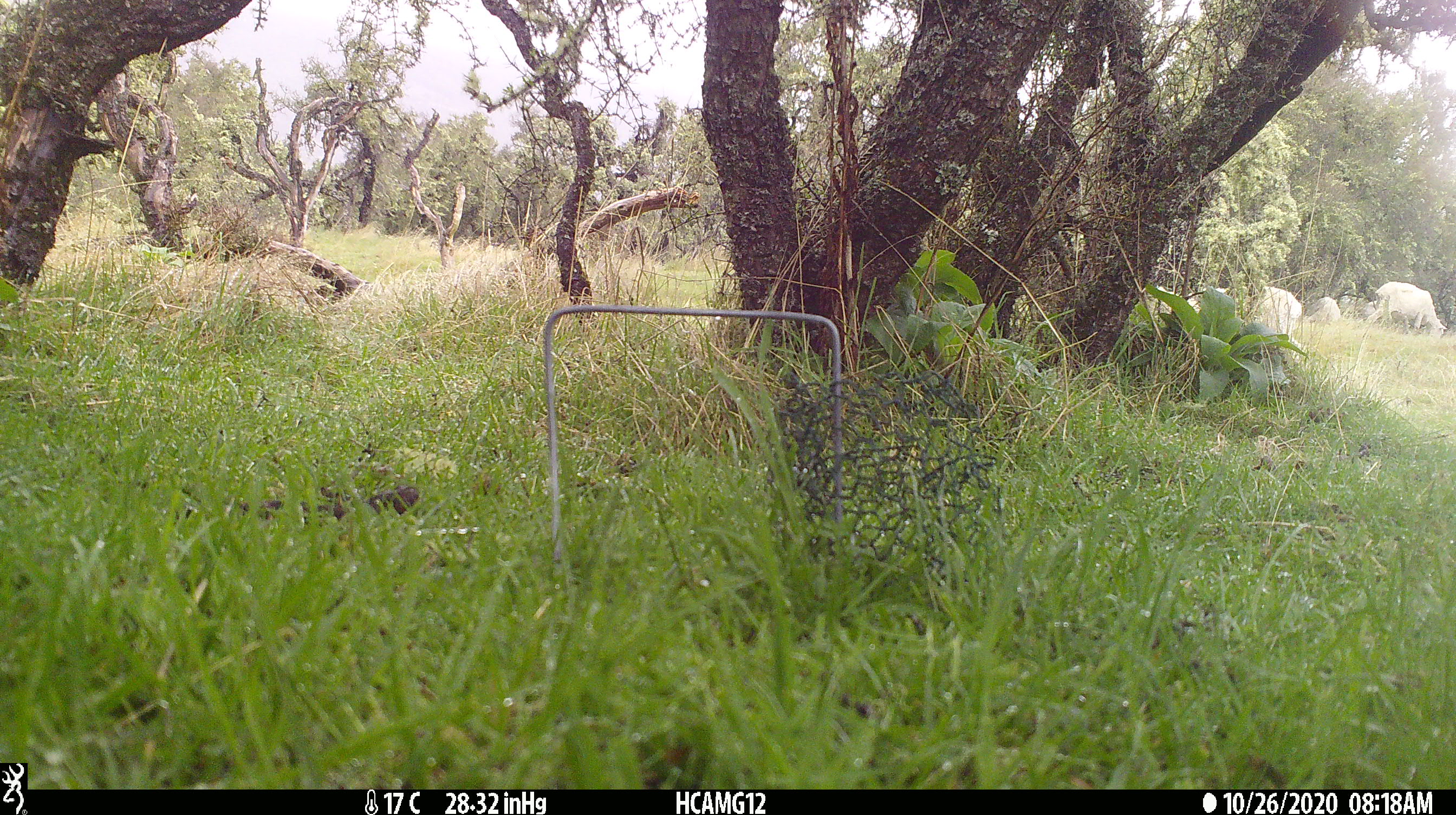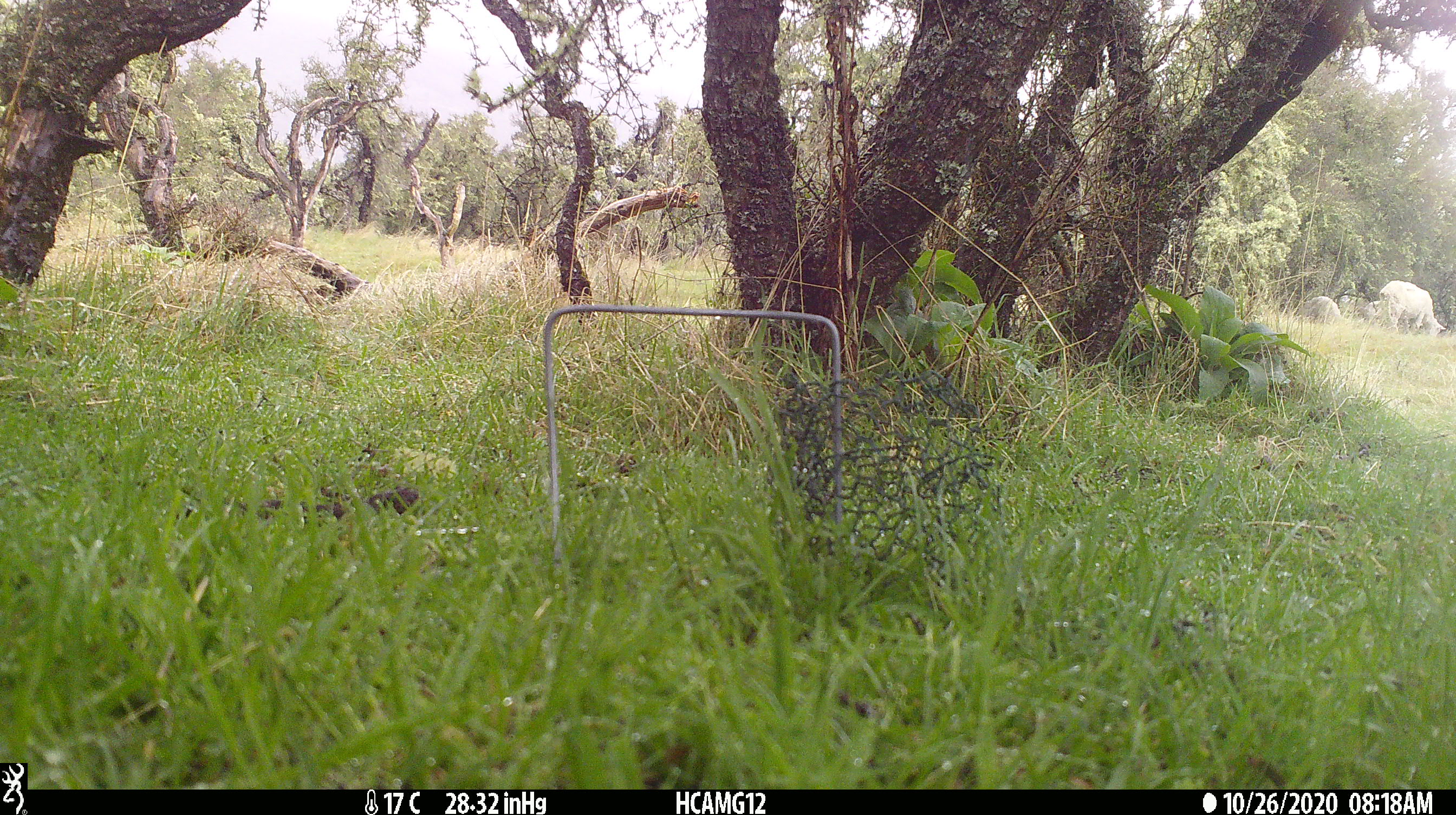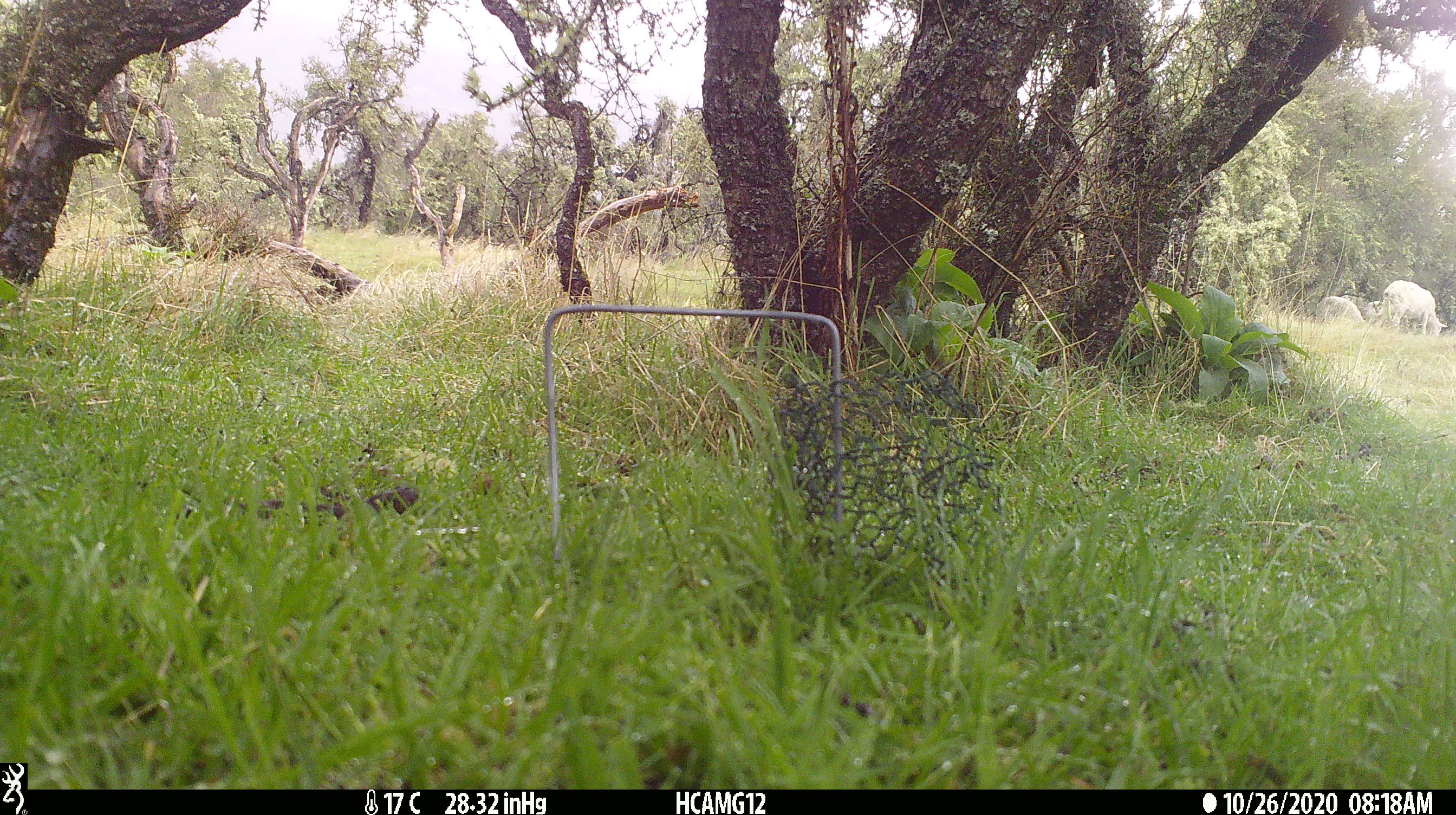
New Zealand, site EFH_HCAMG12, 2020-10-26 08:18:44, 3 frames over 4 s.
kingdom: Animalia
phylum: Chordata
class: Mammalia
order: Artiodactyla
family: Bovidae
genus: Ovis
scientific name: Ovis aries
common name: domestic sheep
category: sheep